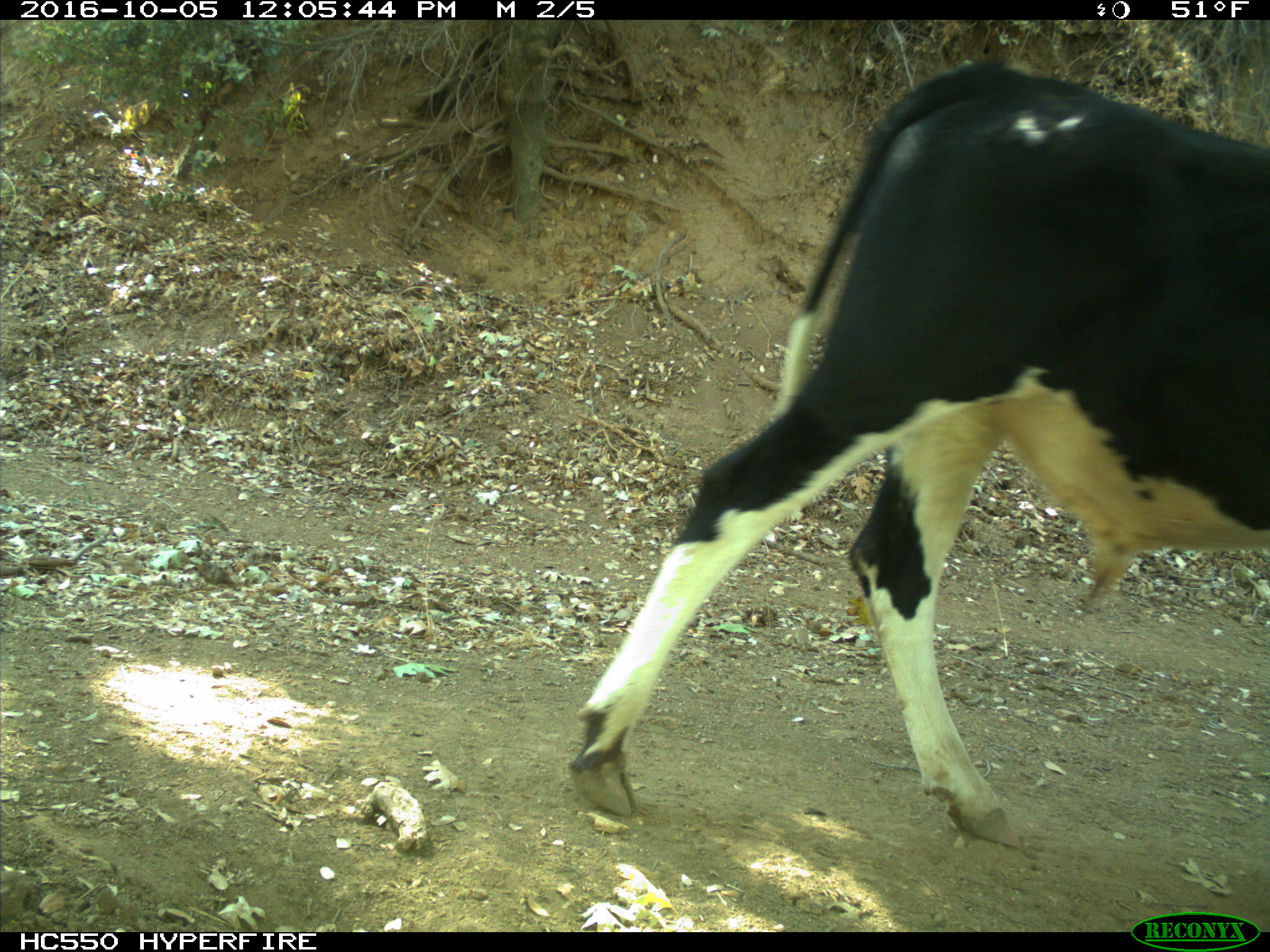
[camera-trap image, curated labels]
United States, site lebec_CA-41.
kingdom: Animalia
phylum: Chordata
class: Mammalia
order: Artiodactyla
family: Bovidae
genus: Bos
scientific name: Bos taurus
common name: domestic cow